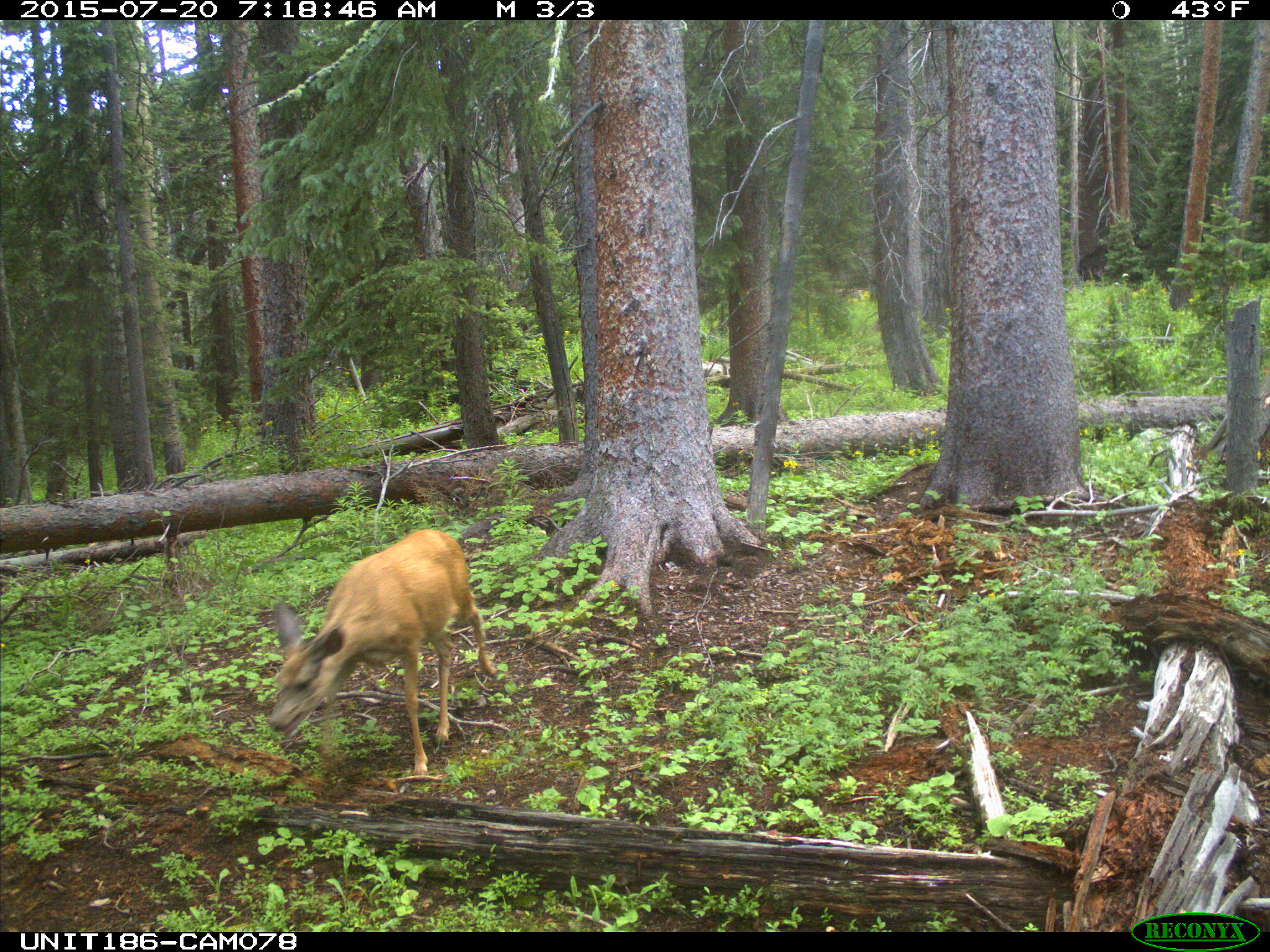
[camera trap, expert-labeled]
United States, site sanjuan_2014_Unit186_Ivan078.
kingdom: Animalia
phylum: Chordata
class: Mammalia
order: Artiodactyla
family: Cervidae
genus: Odocoileus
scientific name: Odocoileus hemionus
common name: mule deer